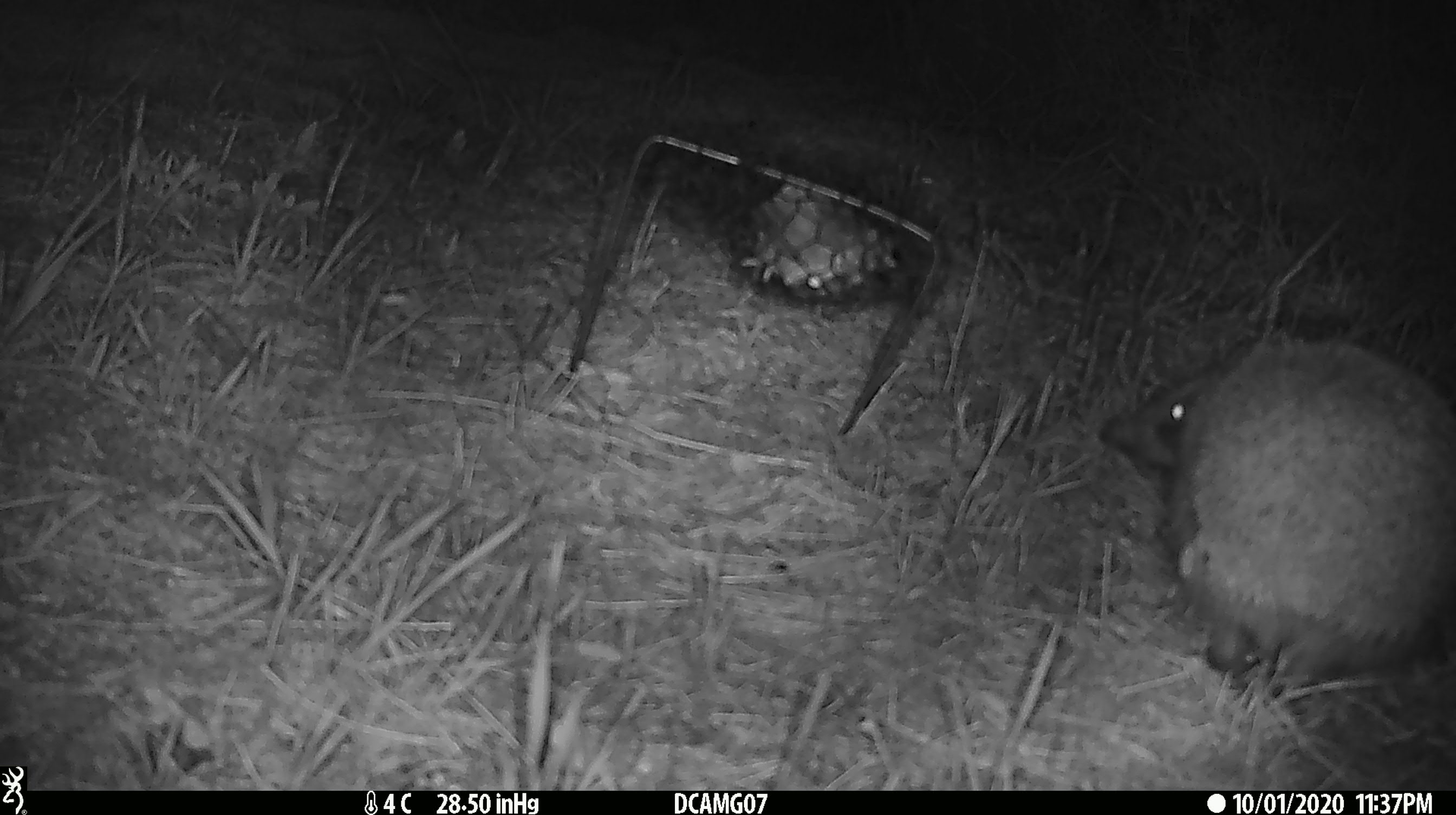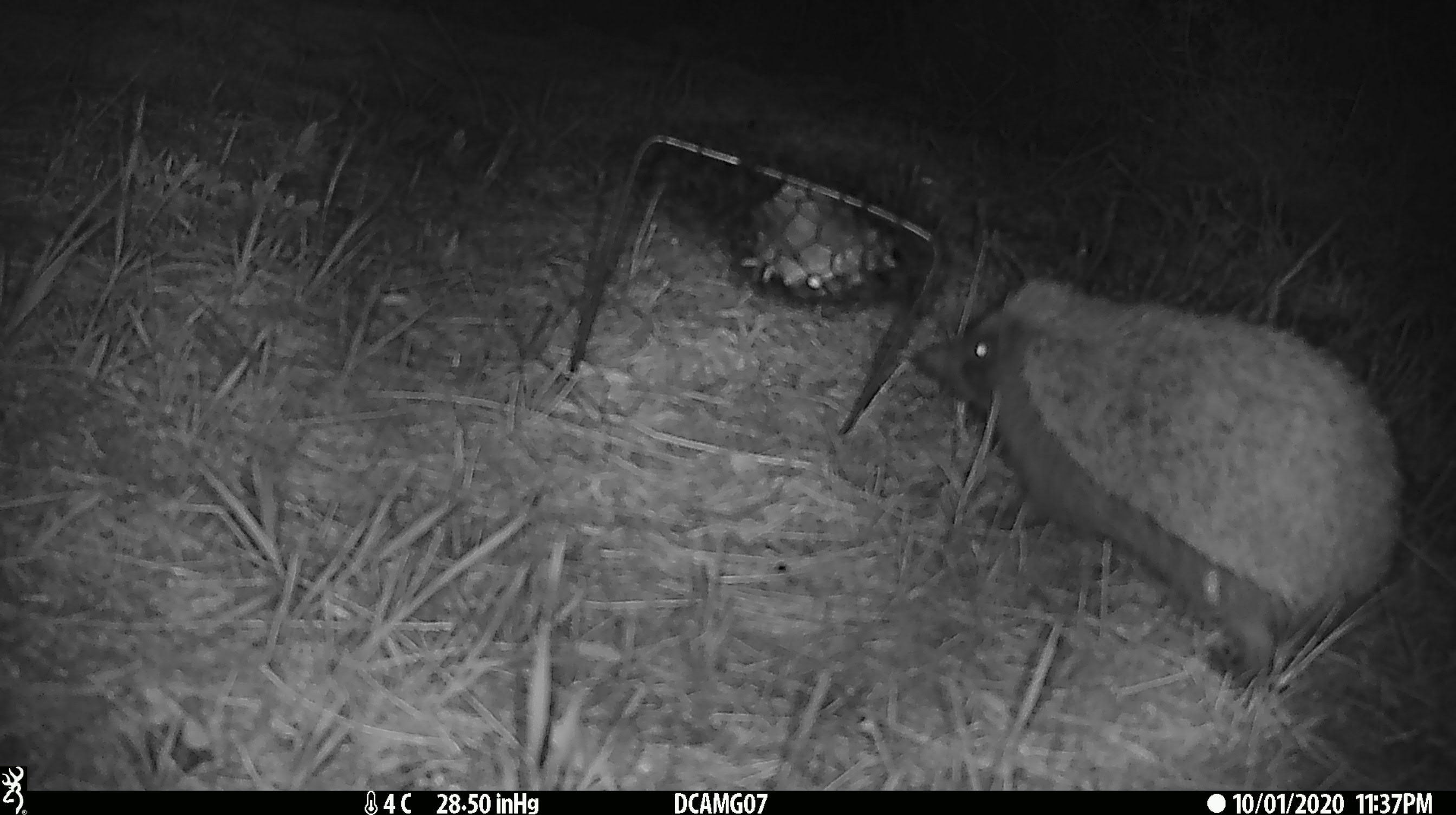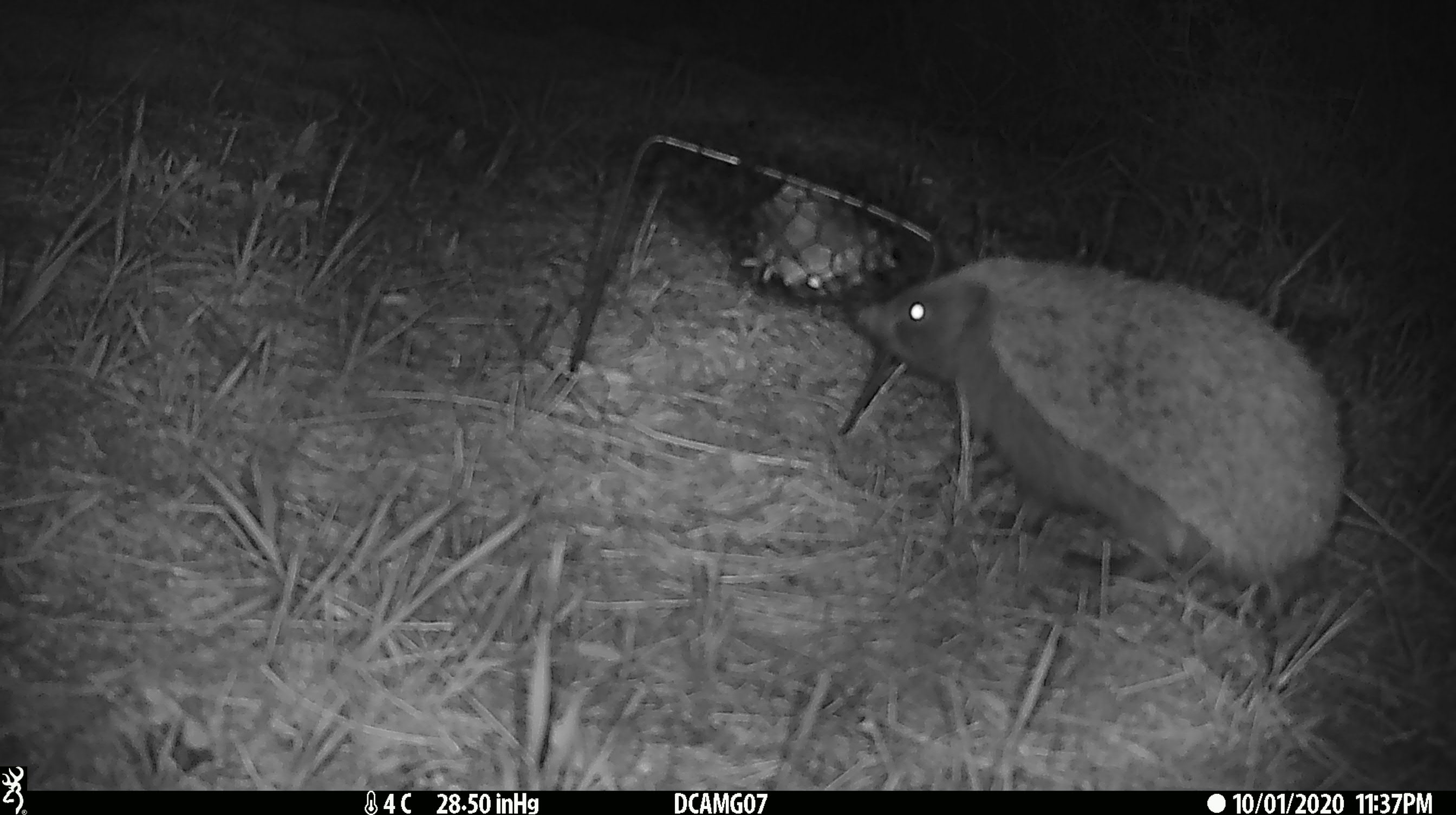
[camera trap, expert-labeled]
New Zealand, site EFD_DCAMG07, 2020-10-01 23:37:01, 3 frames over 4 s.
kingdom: Animalia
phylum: Chordata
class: Mammalia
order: Eulipotyphla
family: Erinaceidae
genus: Erinaceus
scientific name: Erinaceus europaeus europaeus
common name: european hedgehog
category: hedgehog